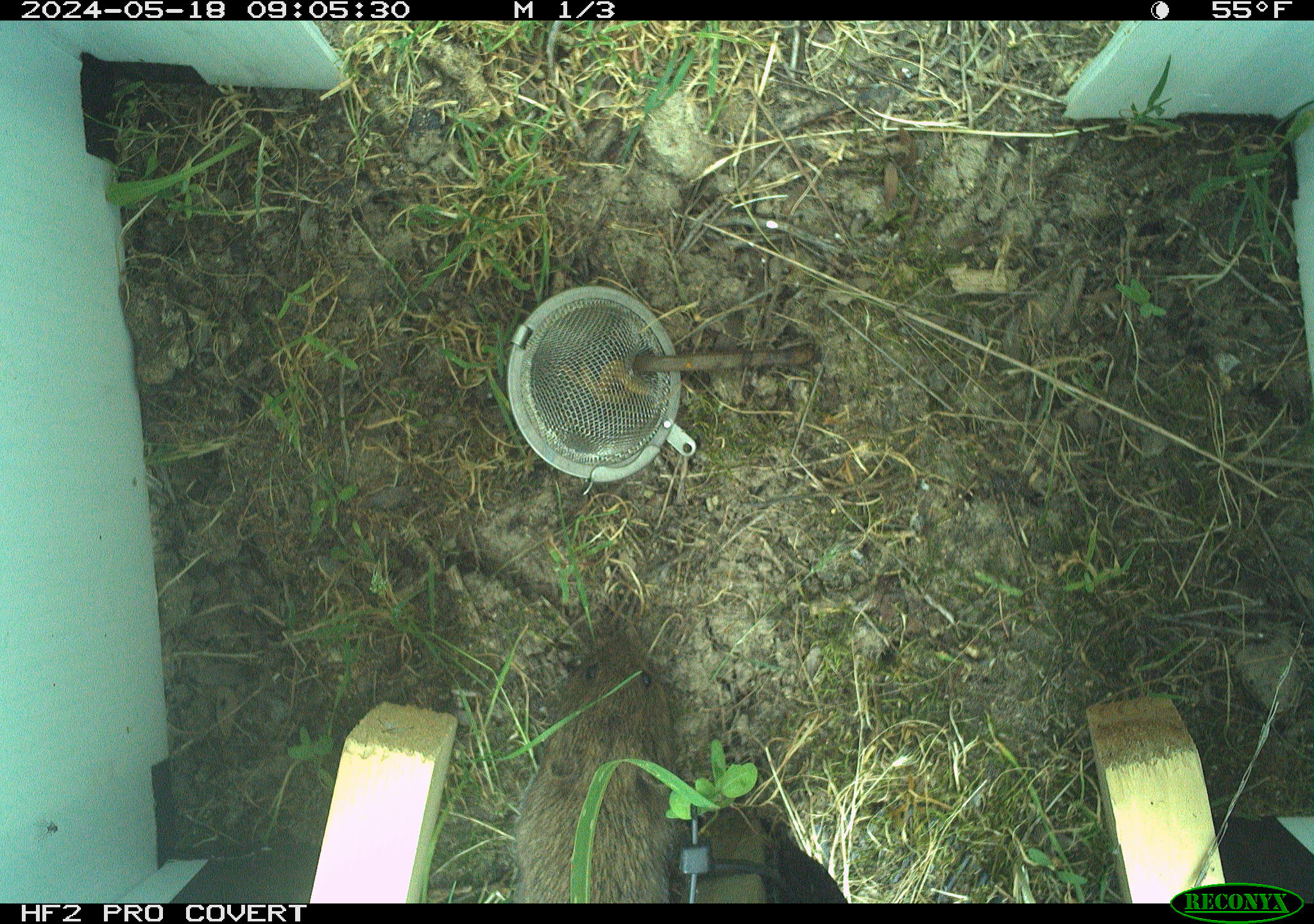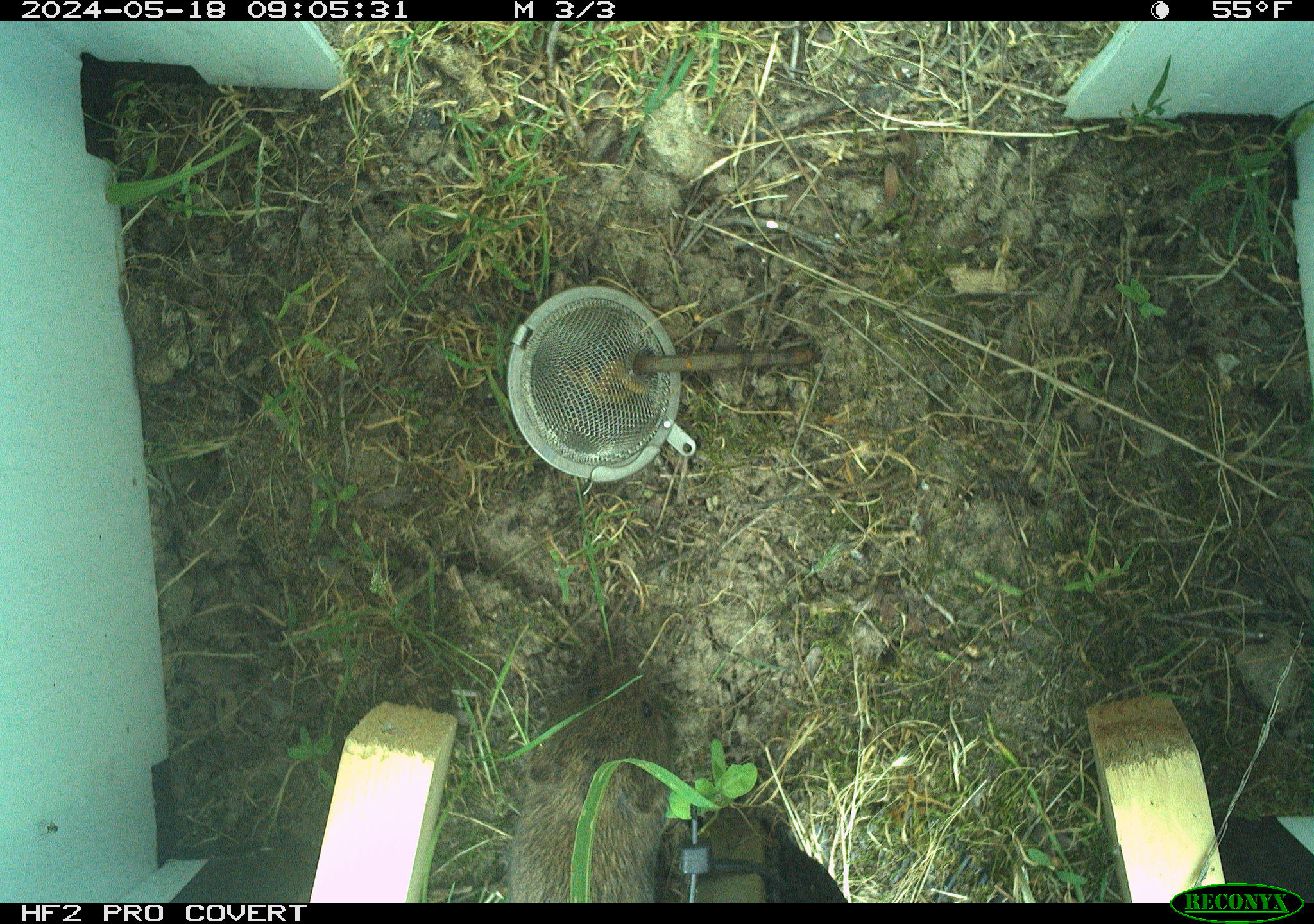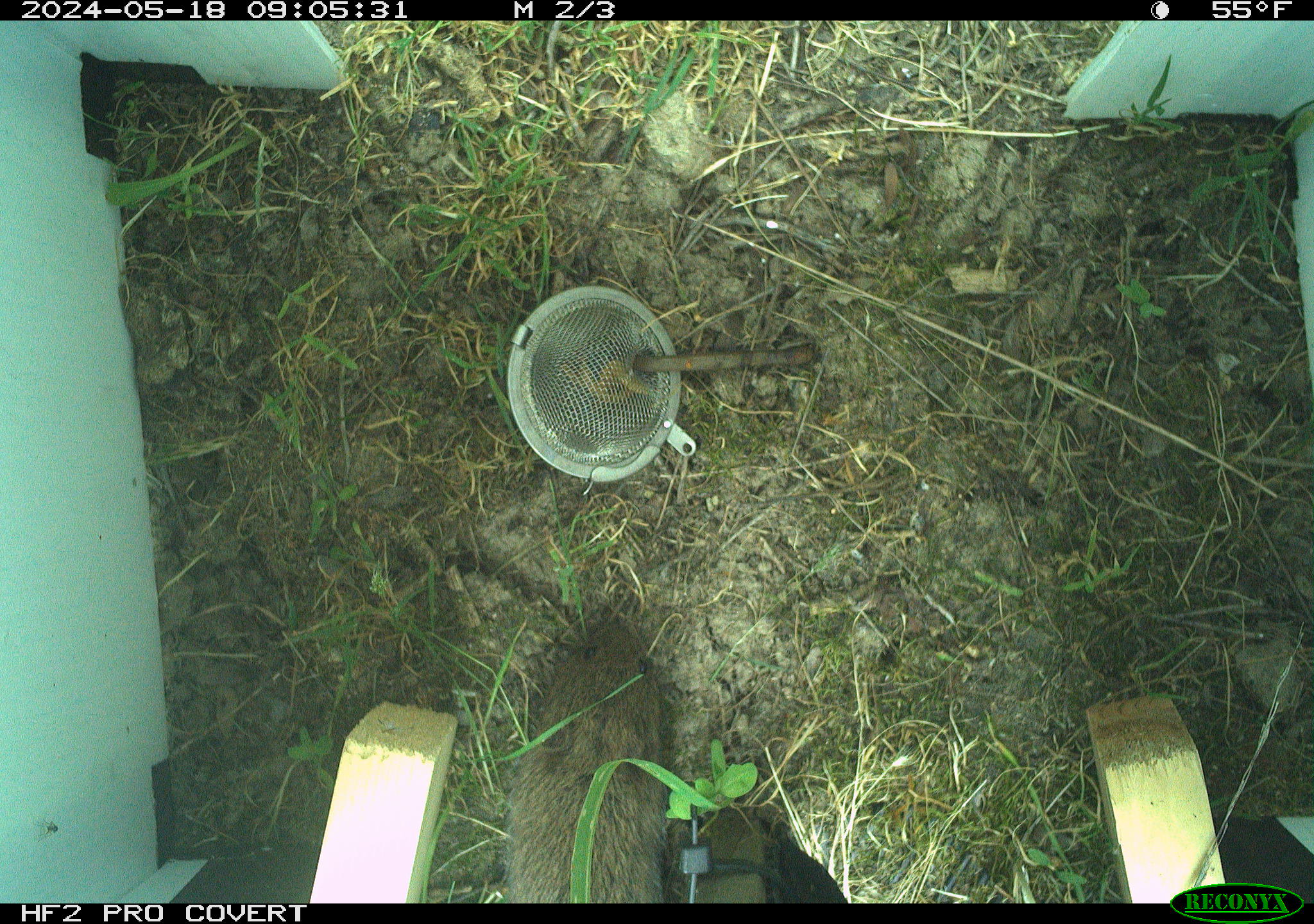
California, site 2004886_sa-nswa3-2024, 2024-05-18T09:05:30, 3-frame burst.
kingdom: Animalia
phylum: Chordata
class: Mammalia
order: Rodentia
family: Cricetidae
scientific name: Arvicolinae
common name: voles, lemmings, and muskrats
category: arvicolinae subfamily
Arvicolinae subfamily (voles, lemmings, and muskrats) (Arvicolinae).